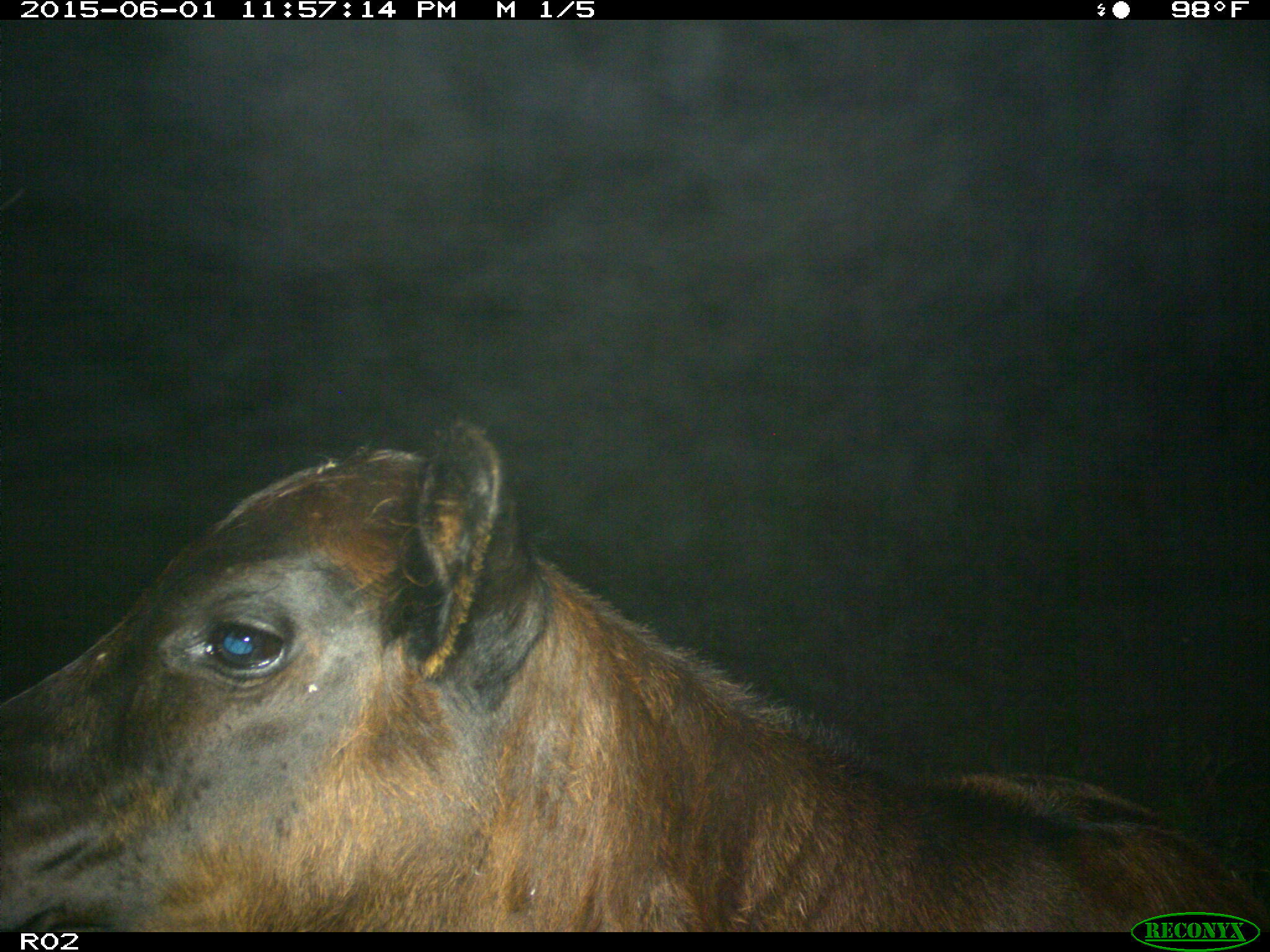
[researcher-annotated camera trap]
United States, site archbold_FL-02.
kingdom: Animalia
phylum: Chordata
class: Mammalia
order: Artiodactyla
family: Bovidae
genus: Bos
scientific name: Bos taurus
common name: domestic cow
Bos taurus (domestic cow).